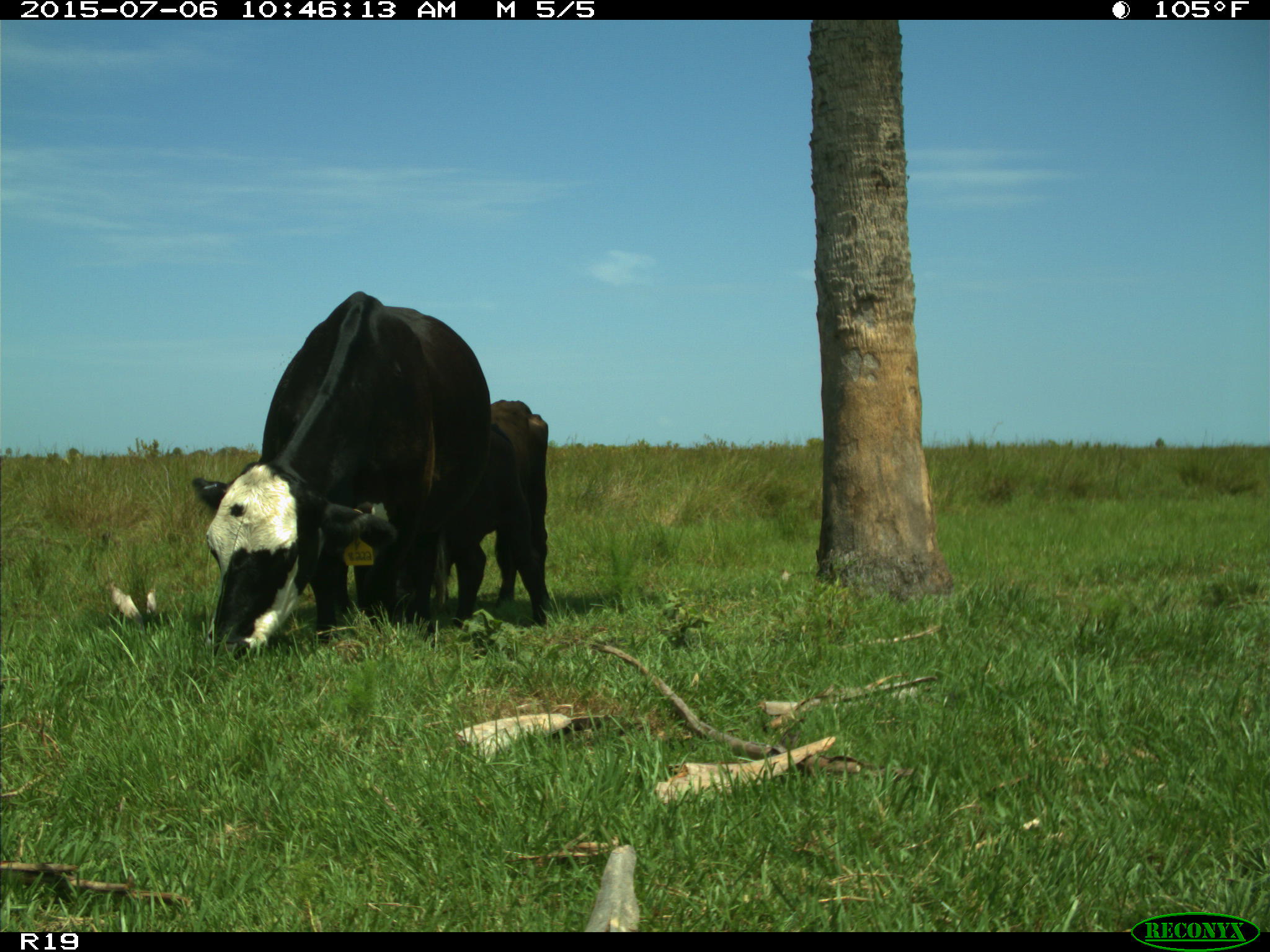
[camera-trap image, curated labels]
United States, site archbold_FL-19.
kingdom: Animalia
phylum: Chordata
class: Mammalia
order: Artiodactyla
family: Bovidae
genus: Bos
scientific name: Bos taurus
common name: domestic cow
Bos taurus (domestic cow).